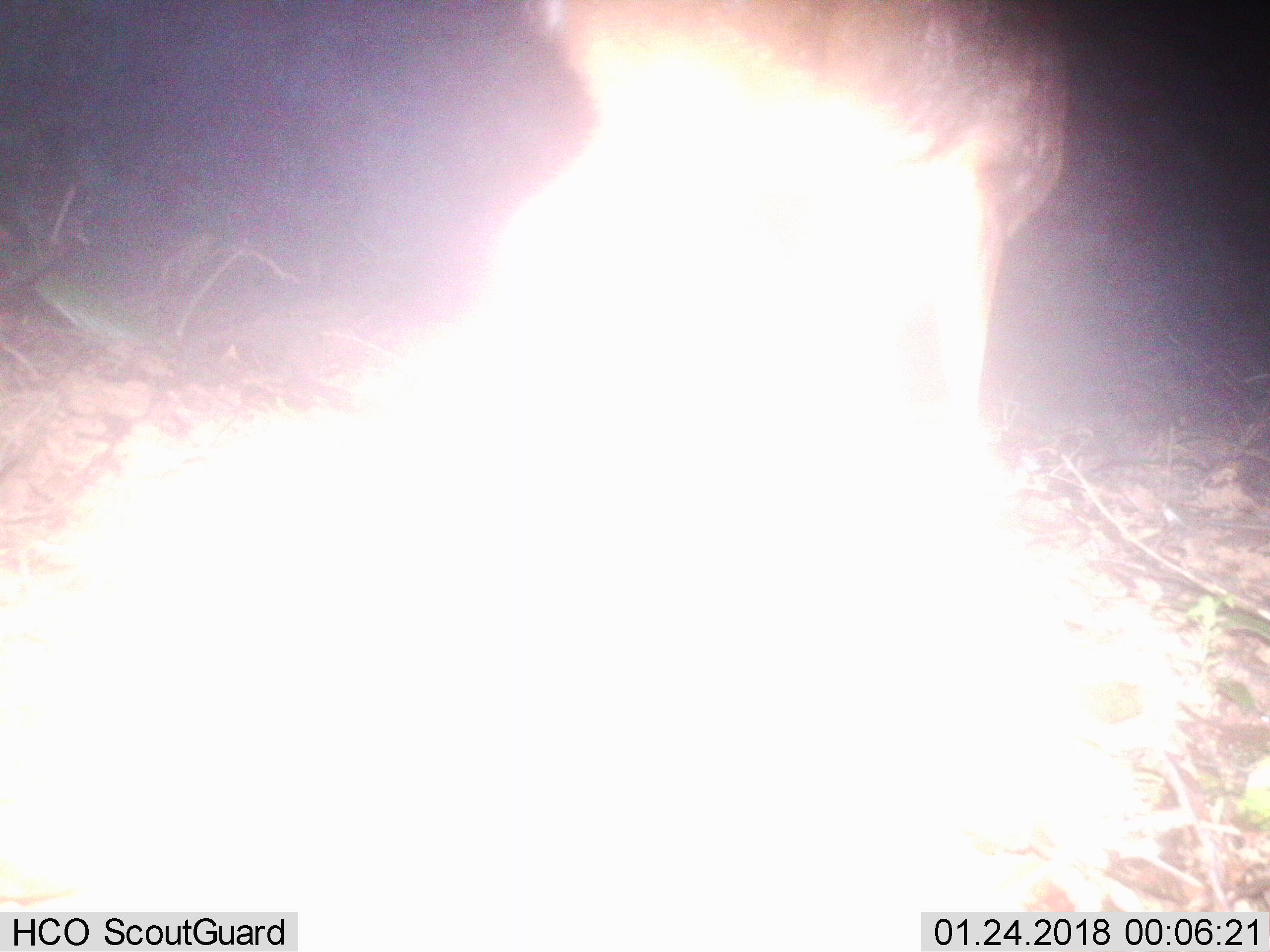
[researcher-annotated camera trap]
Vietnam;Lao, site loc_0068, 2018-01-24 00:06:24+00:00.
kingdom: Animalia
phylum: Chordata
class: Mammalia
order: Artiodactyla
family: Cervidae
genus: Muntiacus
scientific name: Muntiacus vuquangensis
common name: large-antlered muntjac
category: large antlered muntjac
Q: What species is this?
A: Large antlered muntjac (large-antlered muntjac) (Muntiacus vuquangensis).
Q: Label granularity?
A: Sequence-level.